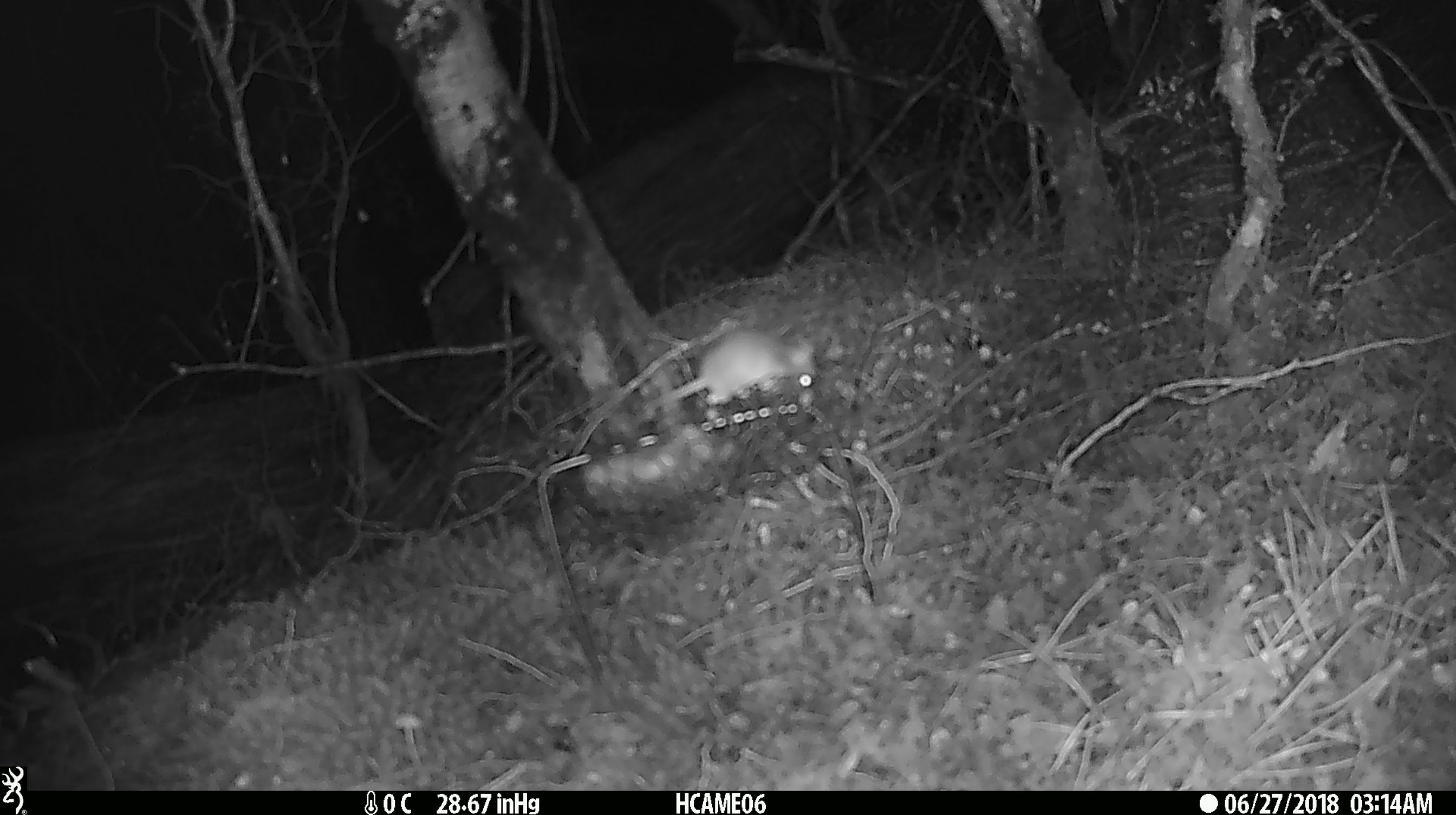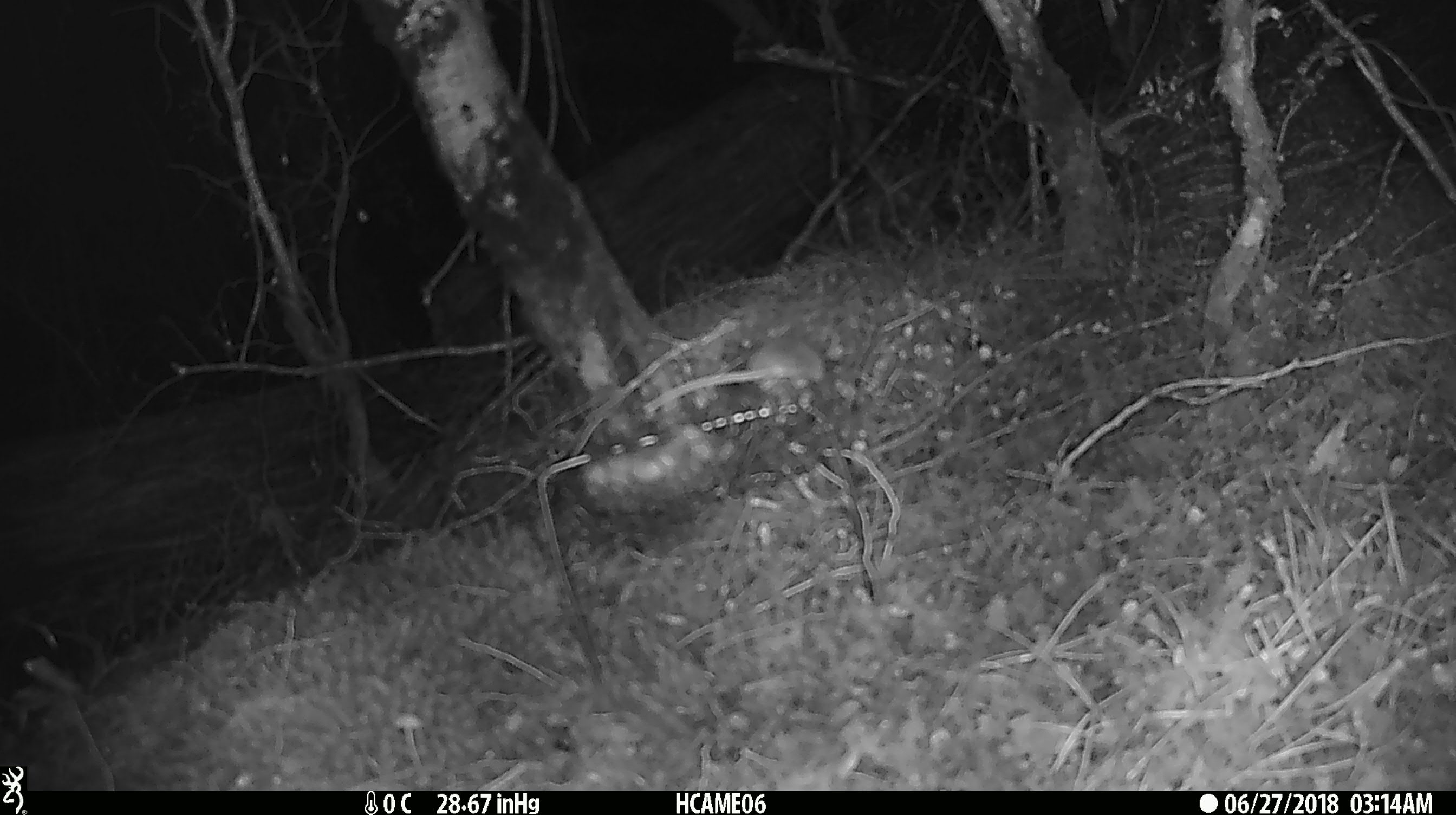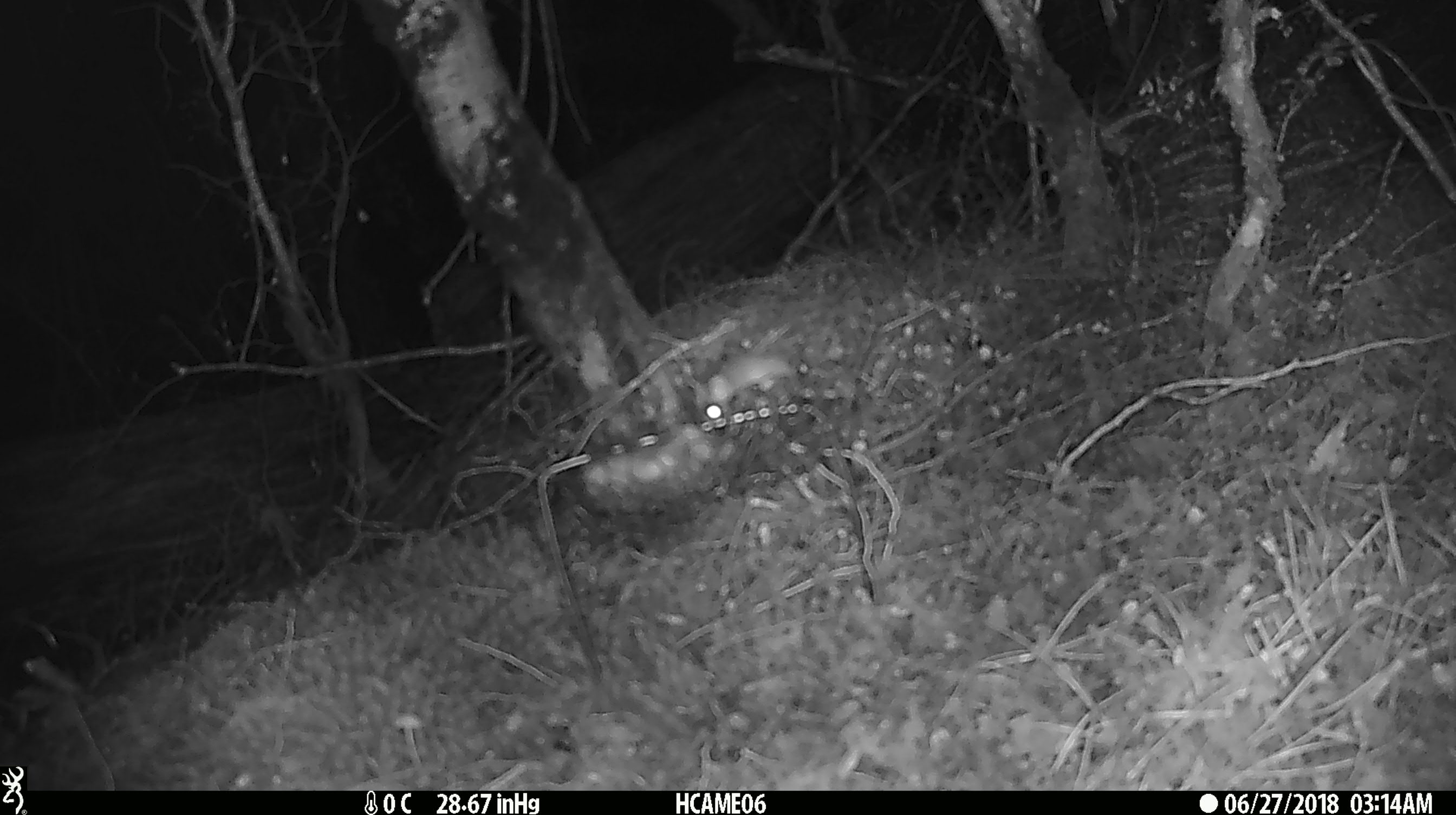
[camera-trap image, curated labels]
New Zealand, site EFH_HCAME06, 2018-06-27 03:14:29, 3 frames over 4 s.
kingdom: Animalia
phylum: Chordata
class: Mammalia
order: Rodentia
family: Muridae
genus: Mus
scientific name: Mus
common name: mouse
Mouse (Mus).